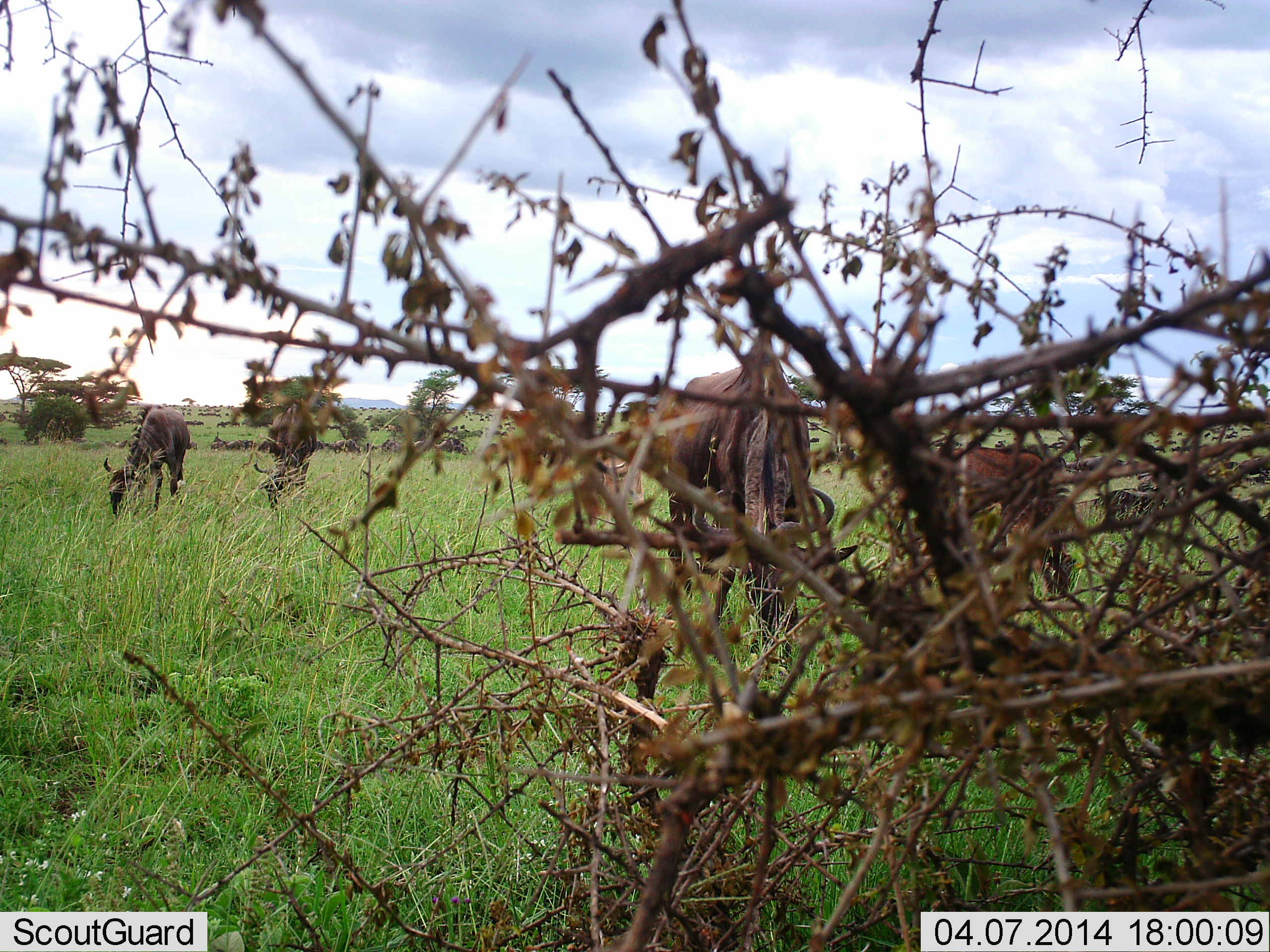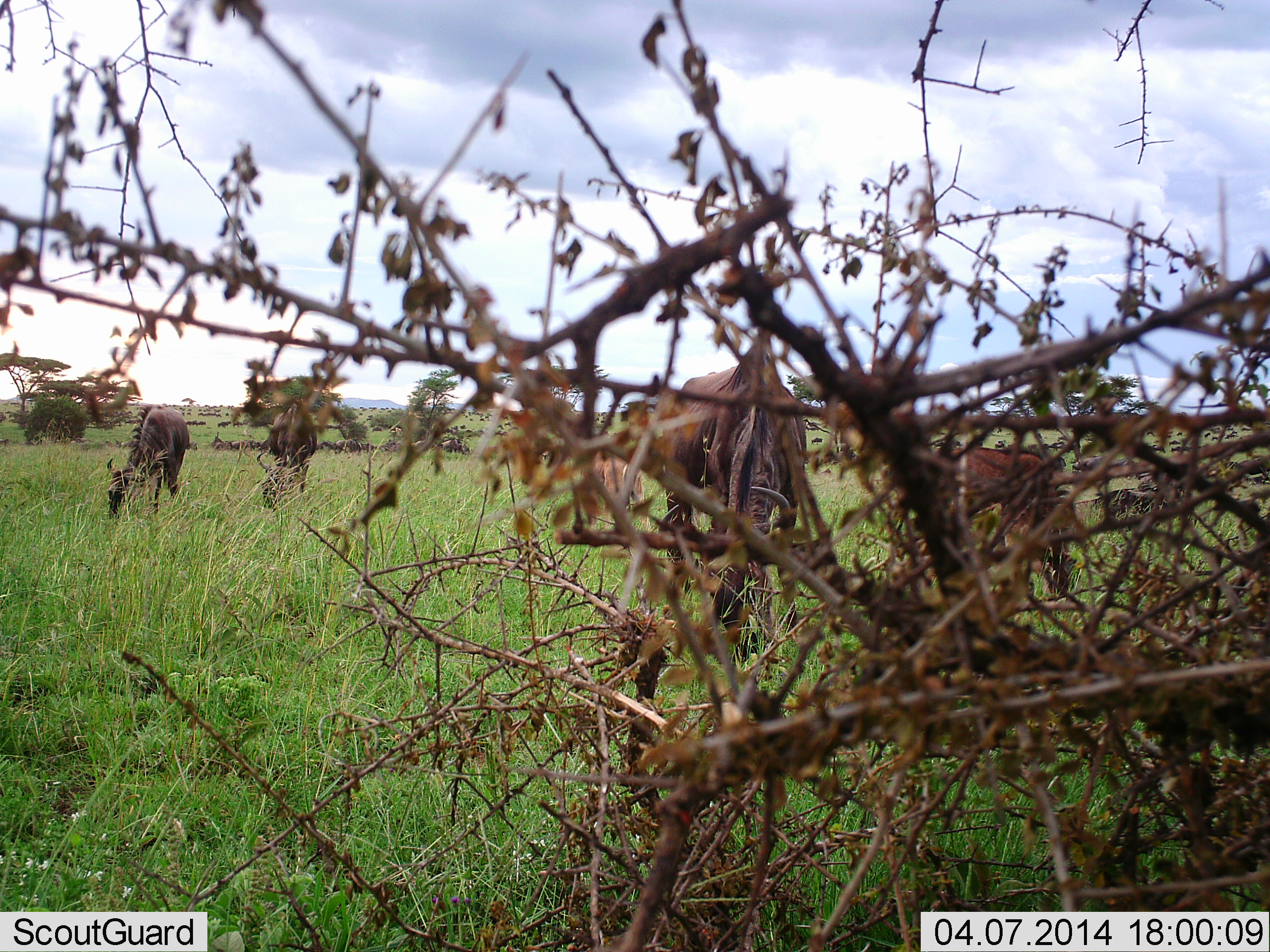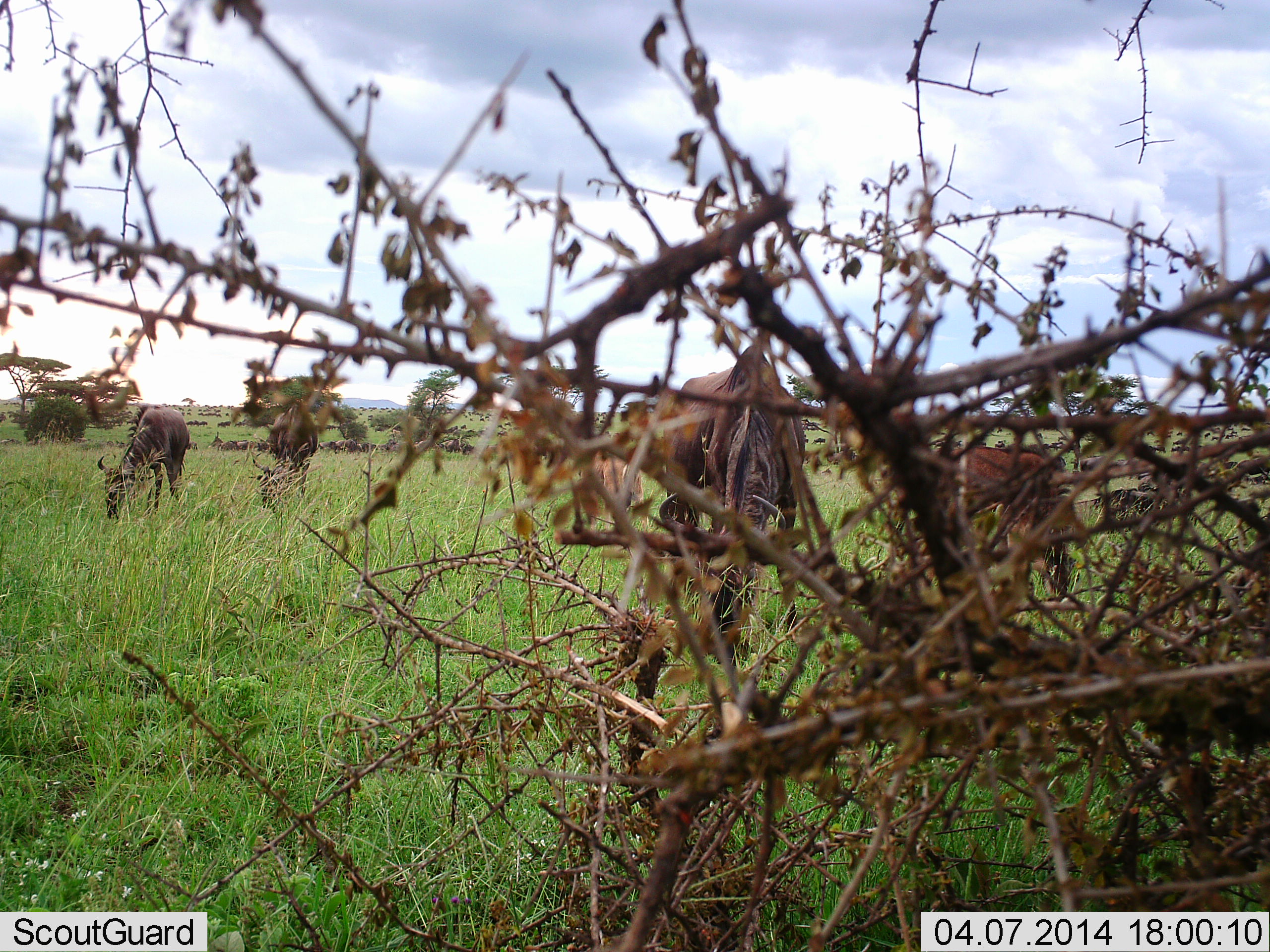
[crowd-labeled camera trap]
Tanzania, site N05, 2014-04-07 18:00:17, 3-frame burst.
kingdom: Animalia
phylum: Chordata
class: Mammalia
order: Artiodactyla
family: Bovidae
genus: Connochaetes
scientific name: Connochaetes taurinus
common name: blue wildebeest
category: wildebeest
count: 11-50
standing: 30%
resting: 0%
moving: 20%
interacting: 0%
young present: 20%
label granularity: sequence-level